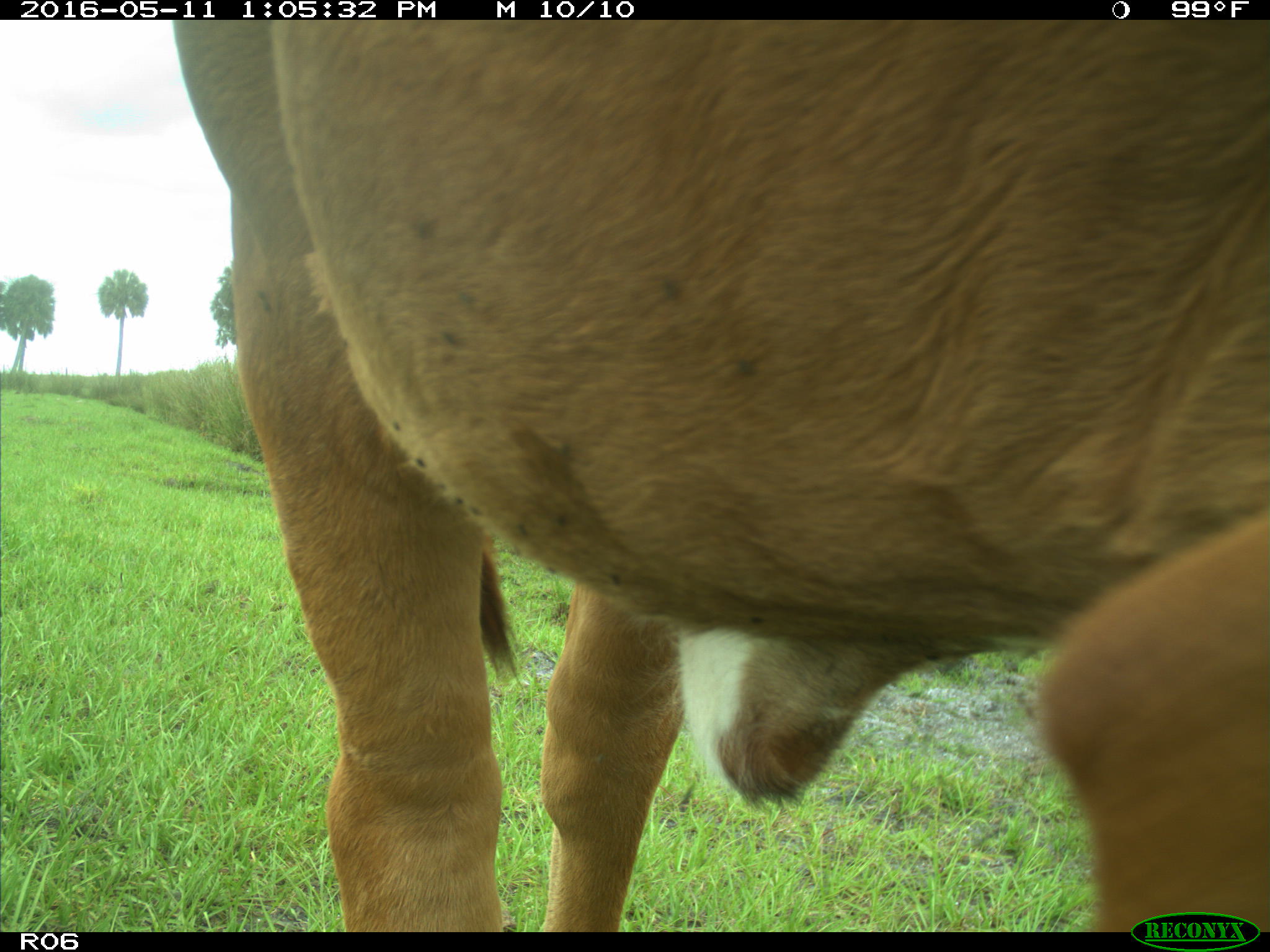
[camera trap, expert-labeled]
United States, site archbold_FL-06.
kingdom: Animalia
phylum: Chordata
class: Mammalia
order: Artiodactyla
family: Bovidae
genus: Bos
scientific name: Bos taurus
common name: domestic cow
Bos taurus (domestic cow).